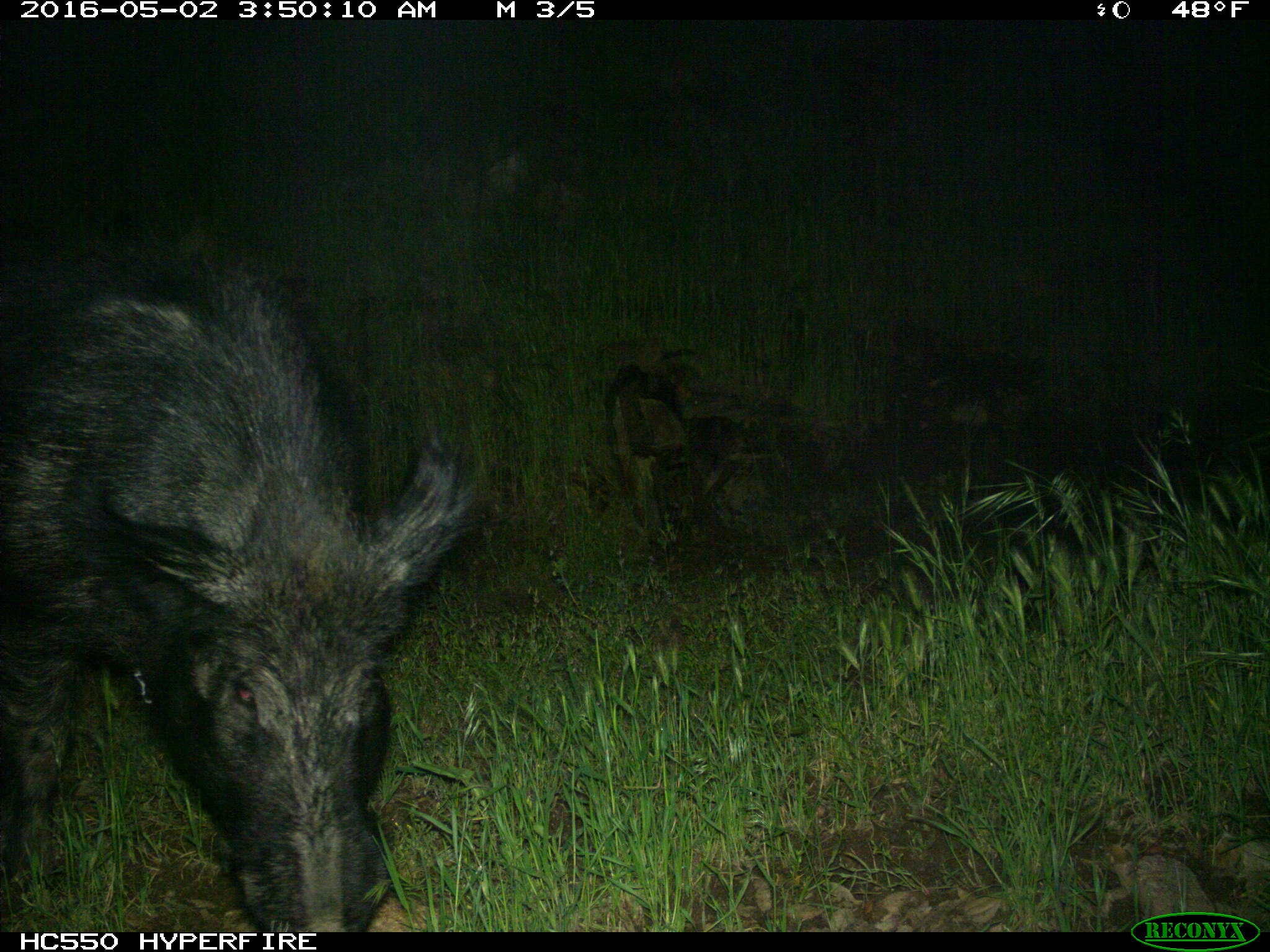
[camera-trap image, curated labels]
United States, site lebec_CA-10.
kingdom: Animalia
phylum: Chordata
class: Mammalia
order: Artiodactyla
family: Suidae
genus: Sus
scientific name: Sus scrofa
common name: wild boar